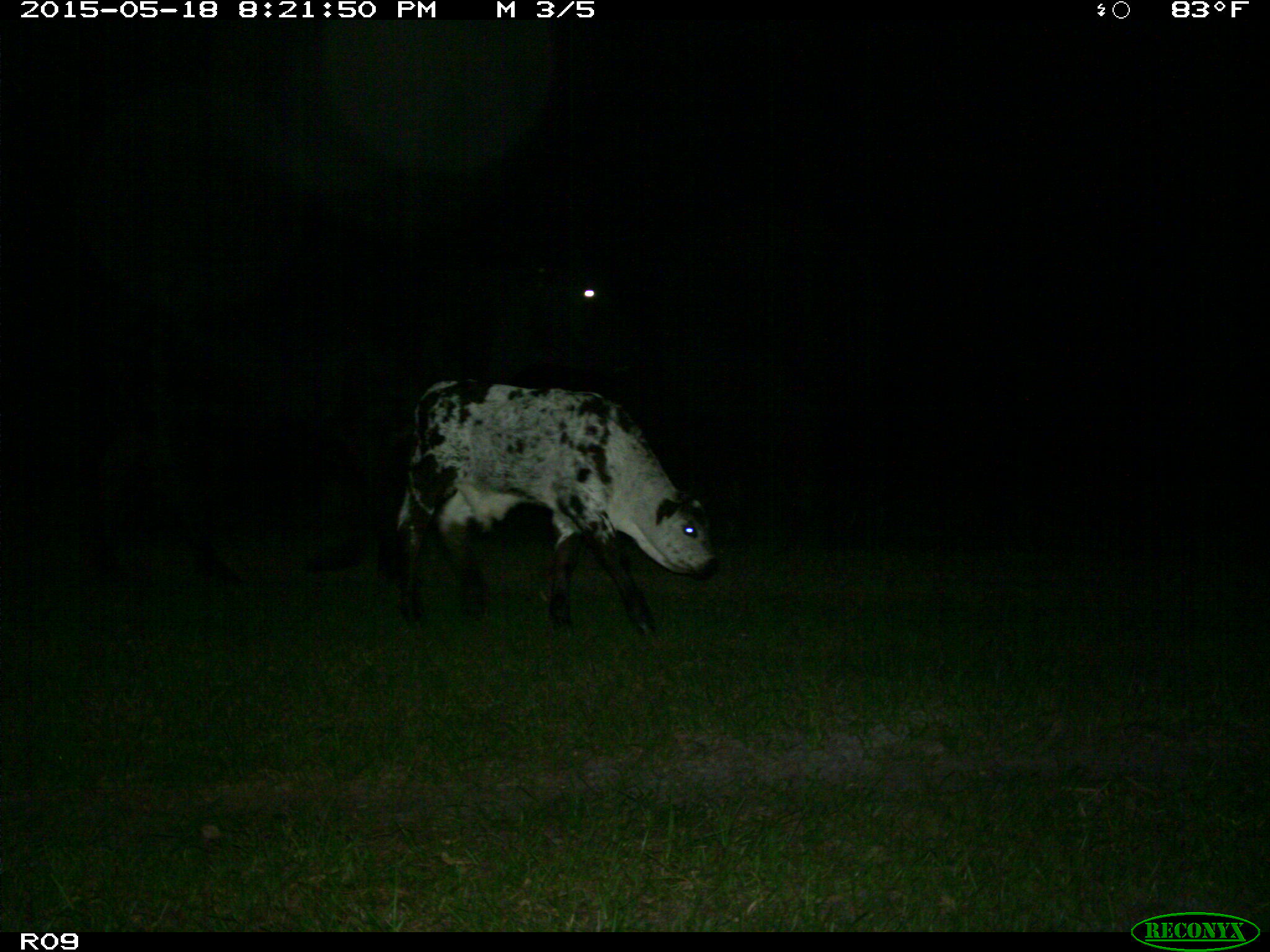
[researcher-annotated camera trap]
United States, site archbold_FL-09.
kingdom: Animalia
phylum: Chordata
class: Mammalia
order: Artiodactyla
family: Bovidae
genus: Bos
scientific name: Bos taurus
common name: domestic cow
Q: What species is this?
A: Bos taurus (domestic cow).